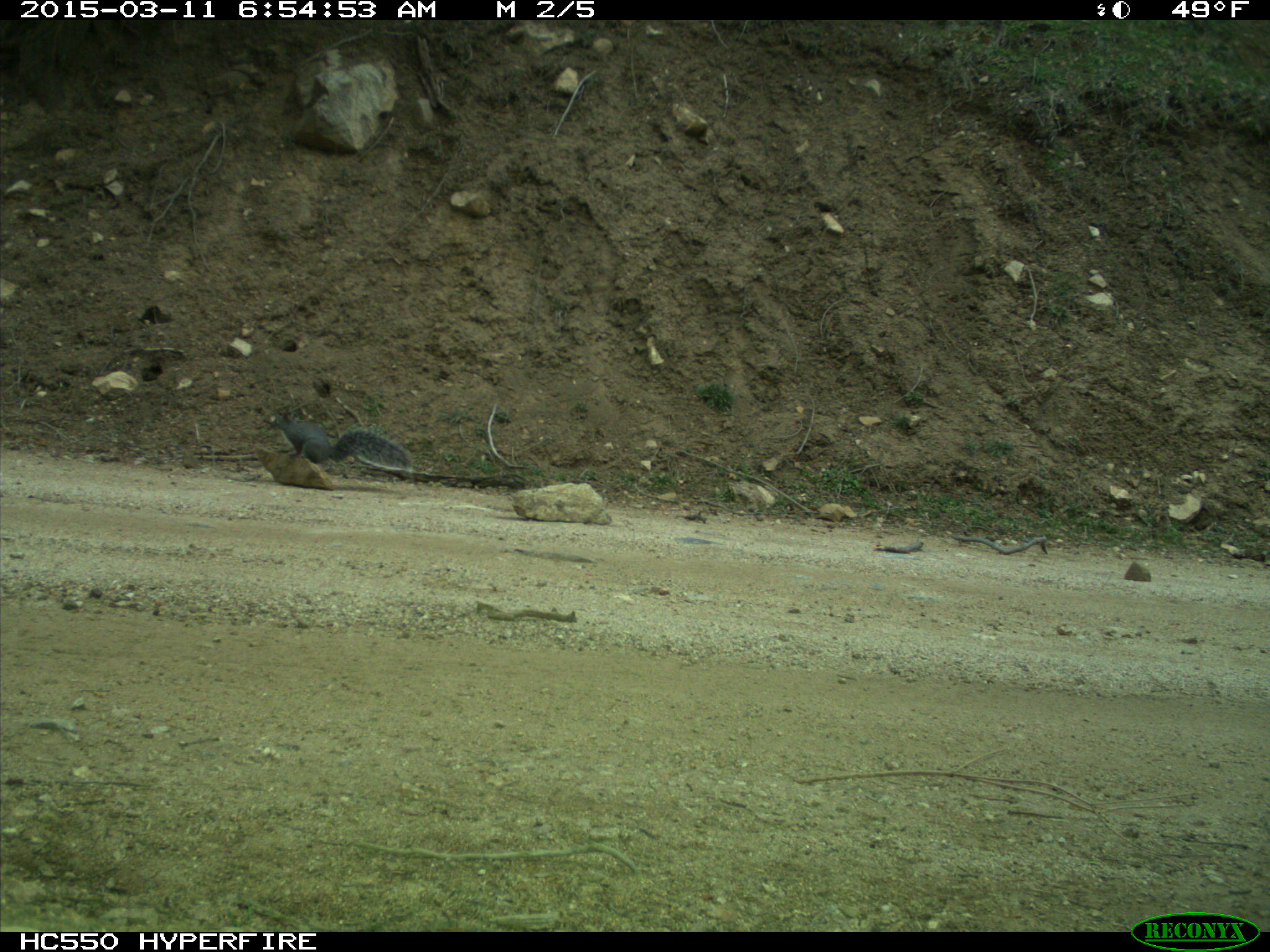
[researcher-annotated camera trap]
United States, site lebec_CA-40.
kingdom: Animalia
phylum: Chordata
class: Mammalia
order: Rodentia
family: Sciuridae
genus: Sciurus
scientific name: Sciurus carolinensis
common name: eastern gray squirrel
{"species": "Sciurus carolinensis (eastern gray squirrel)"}